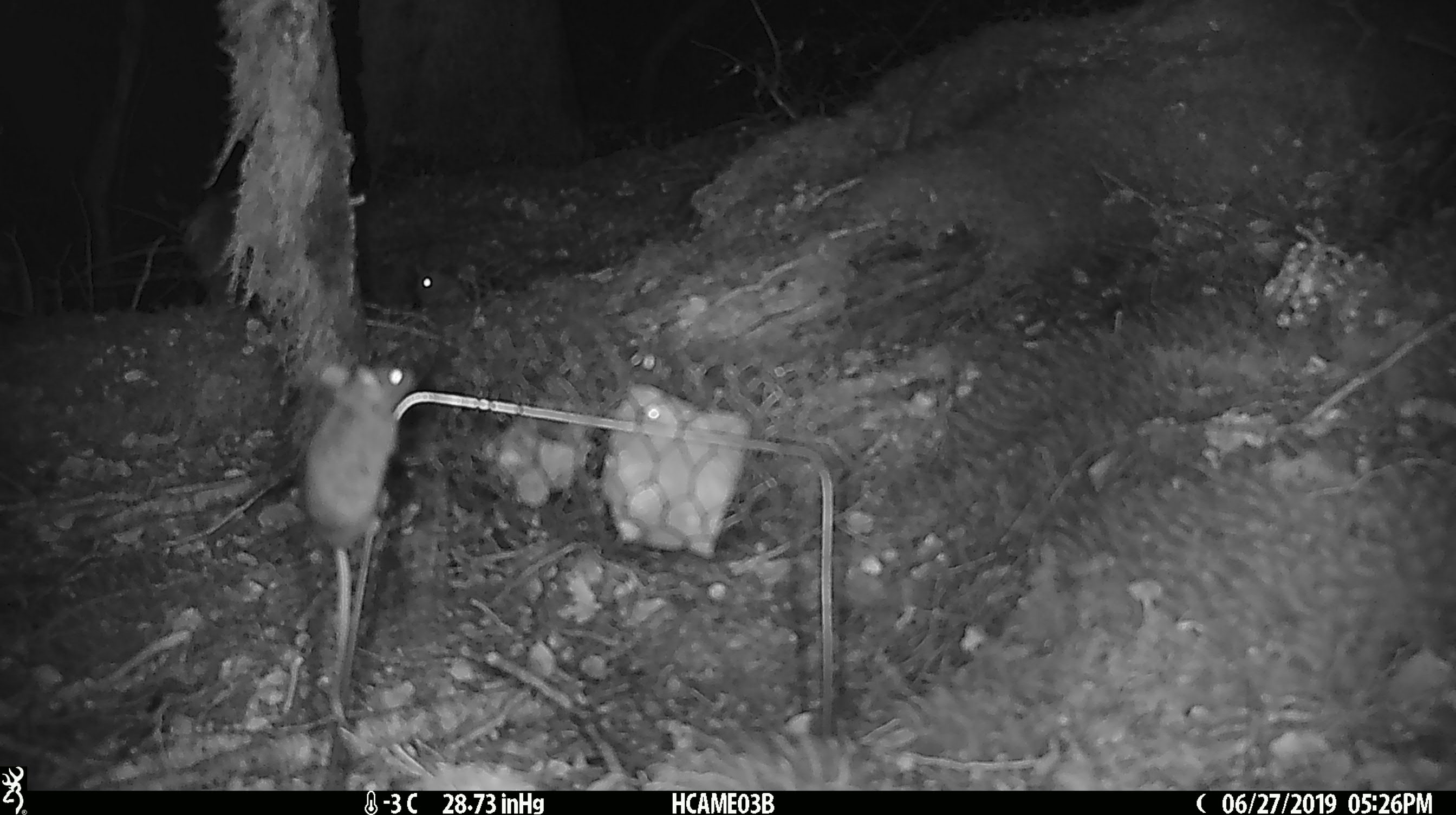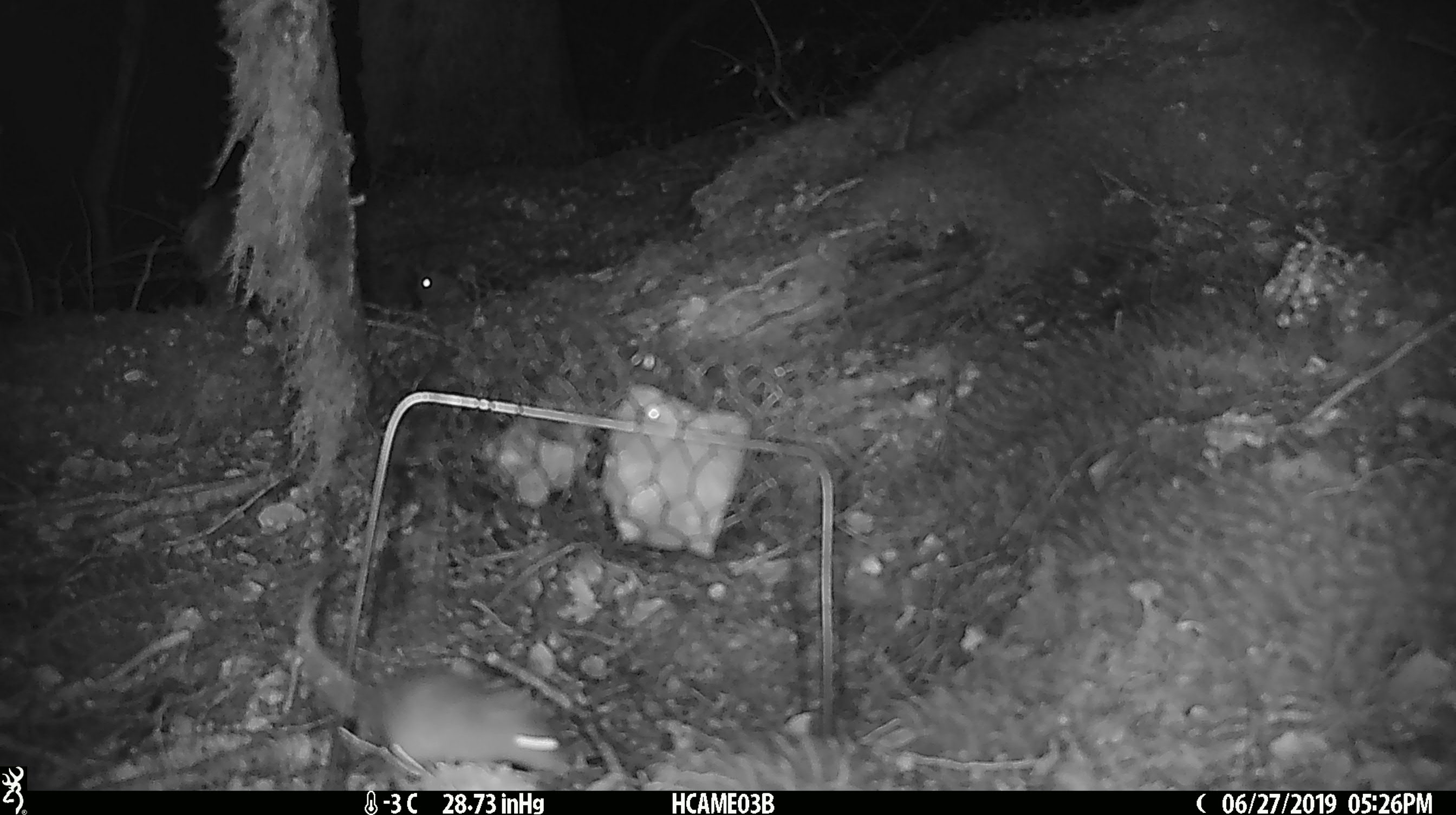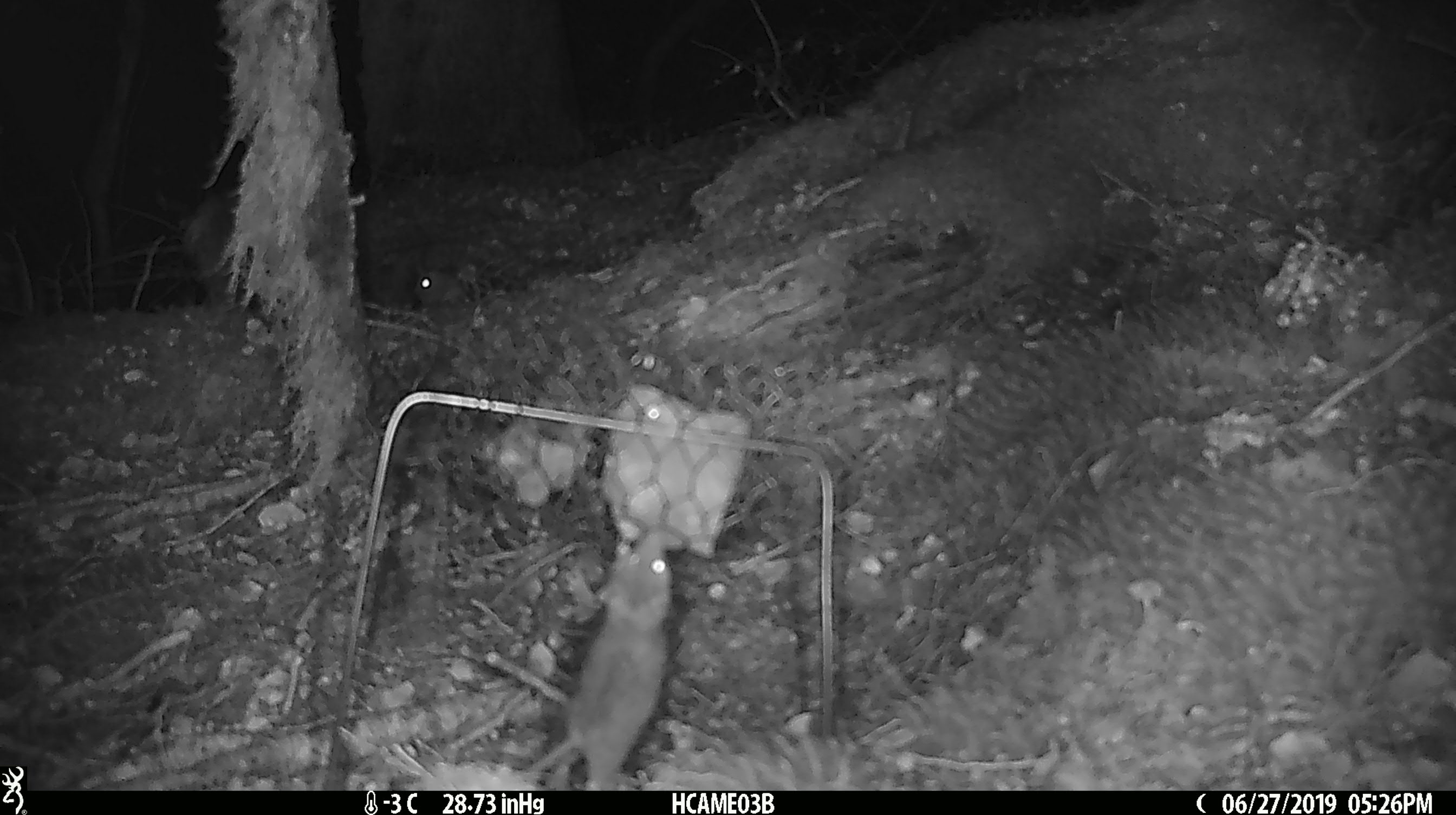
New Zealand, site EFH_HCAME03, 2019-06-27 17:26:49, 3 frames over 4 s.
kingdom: Animalia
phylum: Chordata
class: Mammalia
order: Rodentia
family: Muridae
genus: Mus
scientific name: Mus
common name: mouse